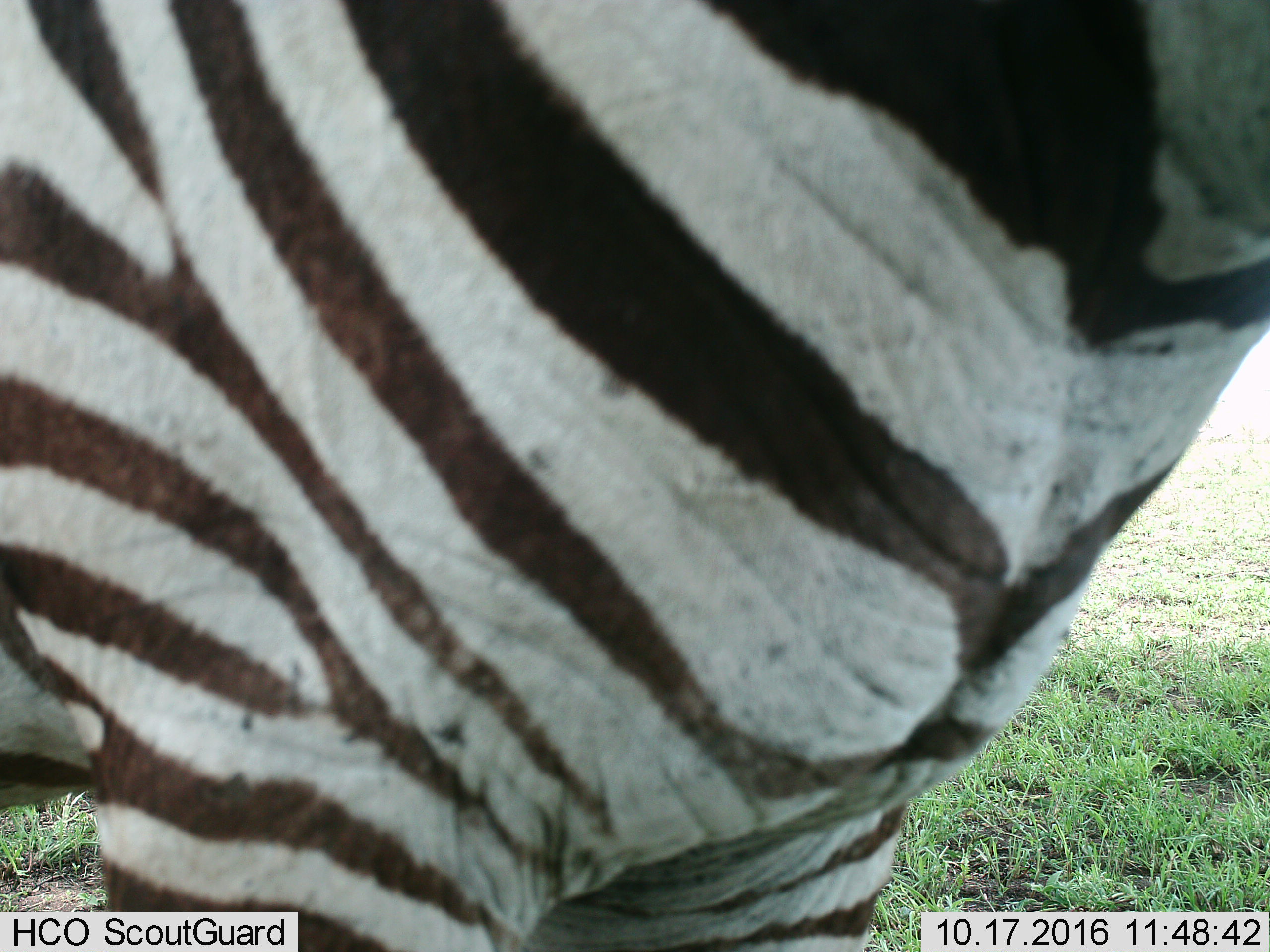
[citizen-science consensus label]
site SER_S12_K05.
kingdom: Animalia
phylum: Chordata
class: Mammalia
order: Perissodactyla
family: Equidae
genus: Equus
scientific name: Equus quagga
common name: plains zebra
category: zebraplains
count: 1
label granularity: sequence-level